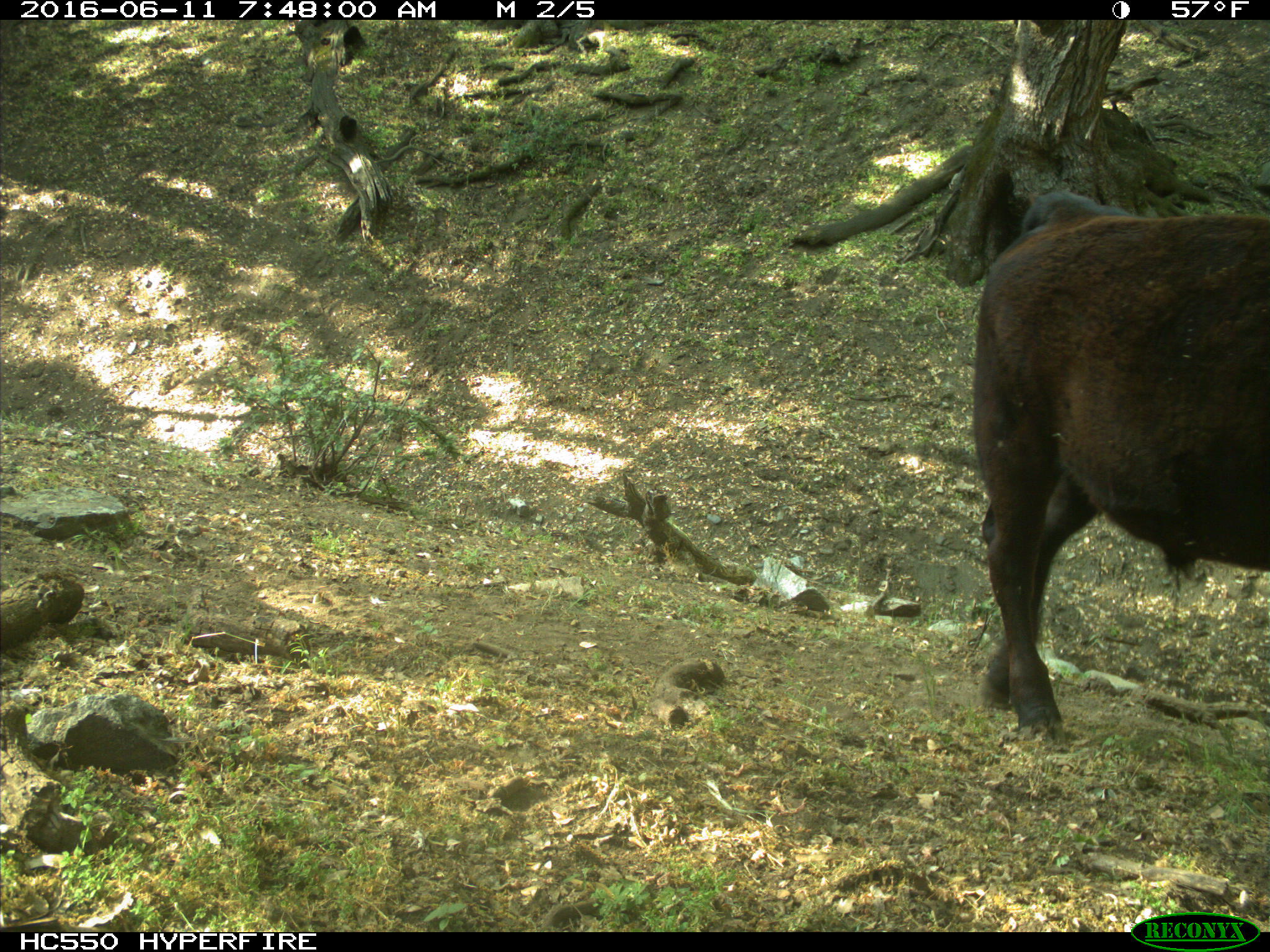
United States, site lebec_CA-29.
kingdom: Animalia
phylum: Chordata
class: Mammalia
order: Artiodactyla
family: Bovidae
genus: Bos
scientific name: Bos taurus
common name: domestic cow